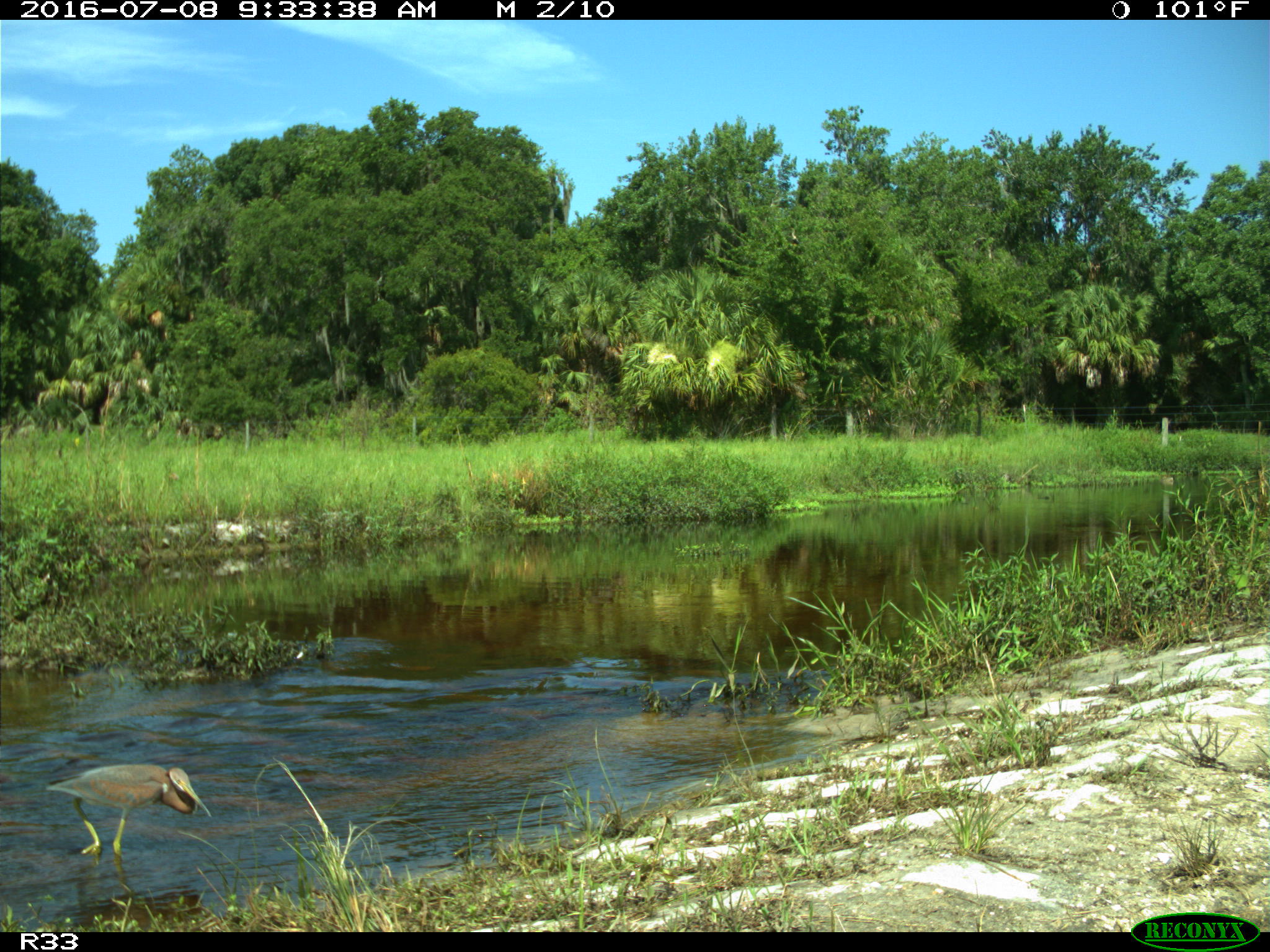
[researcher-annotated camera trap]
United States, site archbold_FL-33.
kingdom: Animalia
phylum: Chordata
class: Aves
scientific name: Aves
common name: birds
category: unidentified bird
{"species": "unidentified bird (birds) (Aves)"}